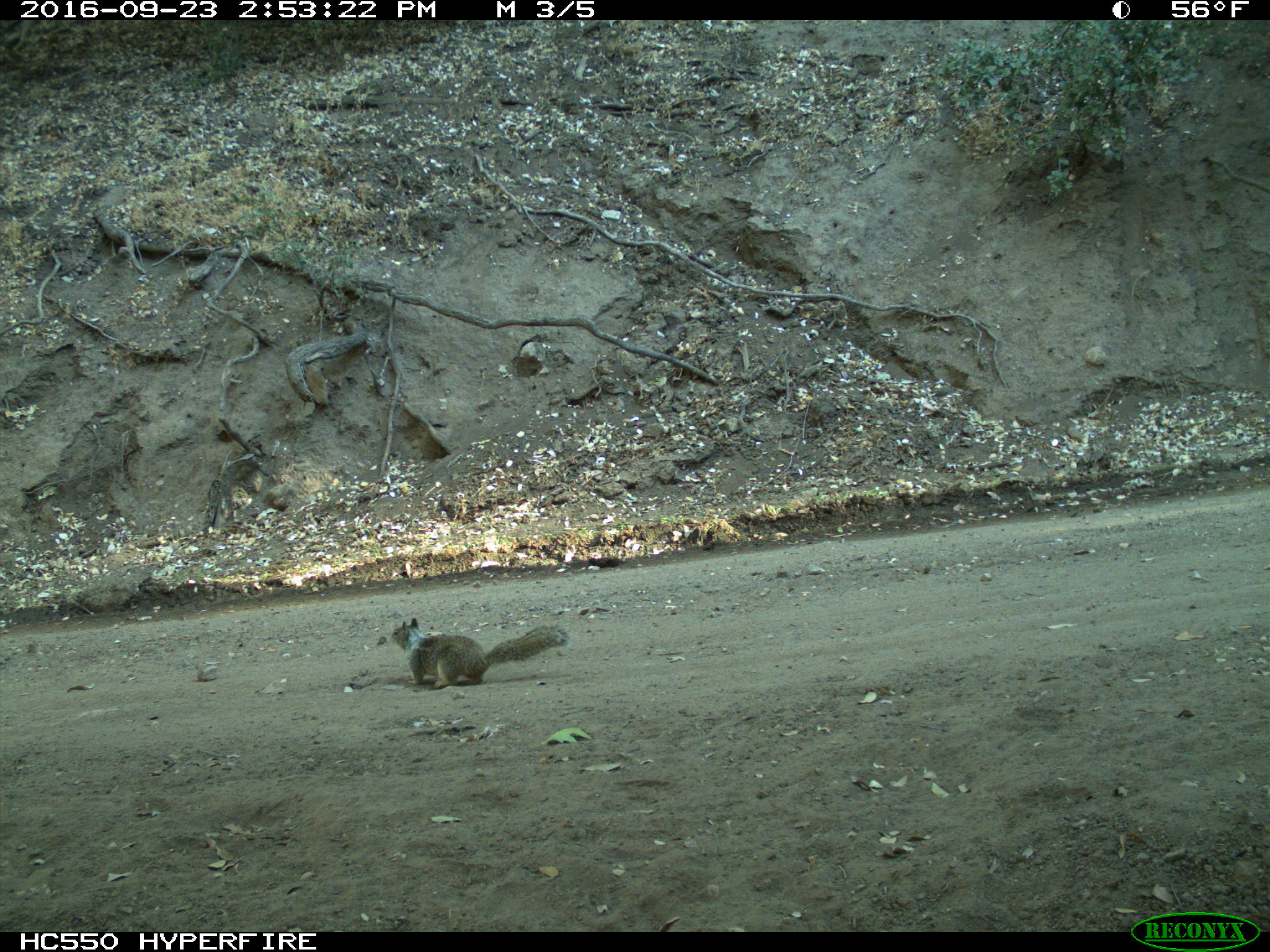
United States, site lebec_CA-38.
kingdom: Animalia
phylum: Chordata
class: Mammalia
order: Rodentia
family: Sciuridae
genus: Otospermophilus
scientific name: Otospermophilus beecheyi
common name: california ground squirrel